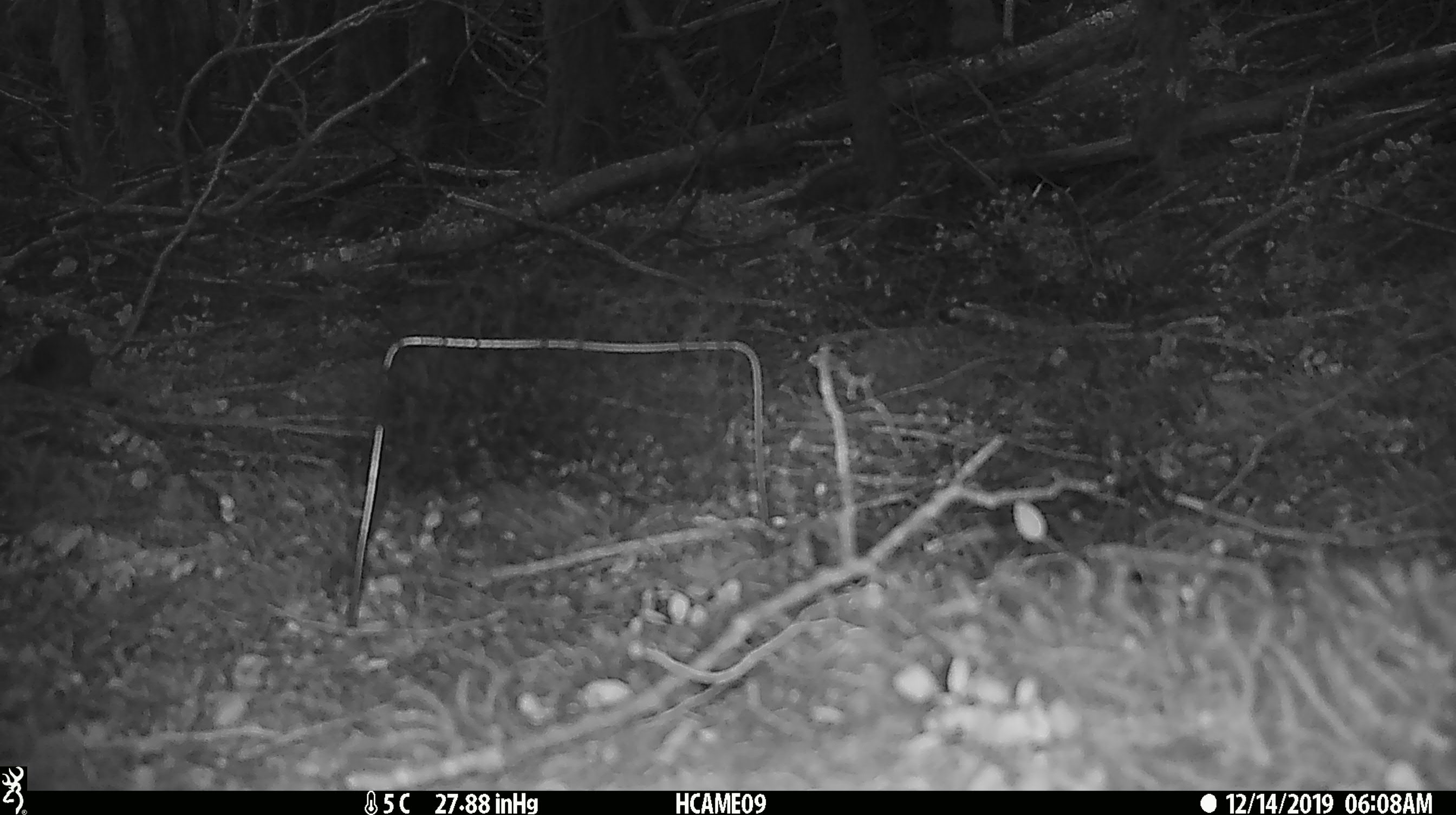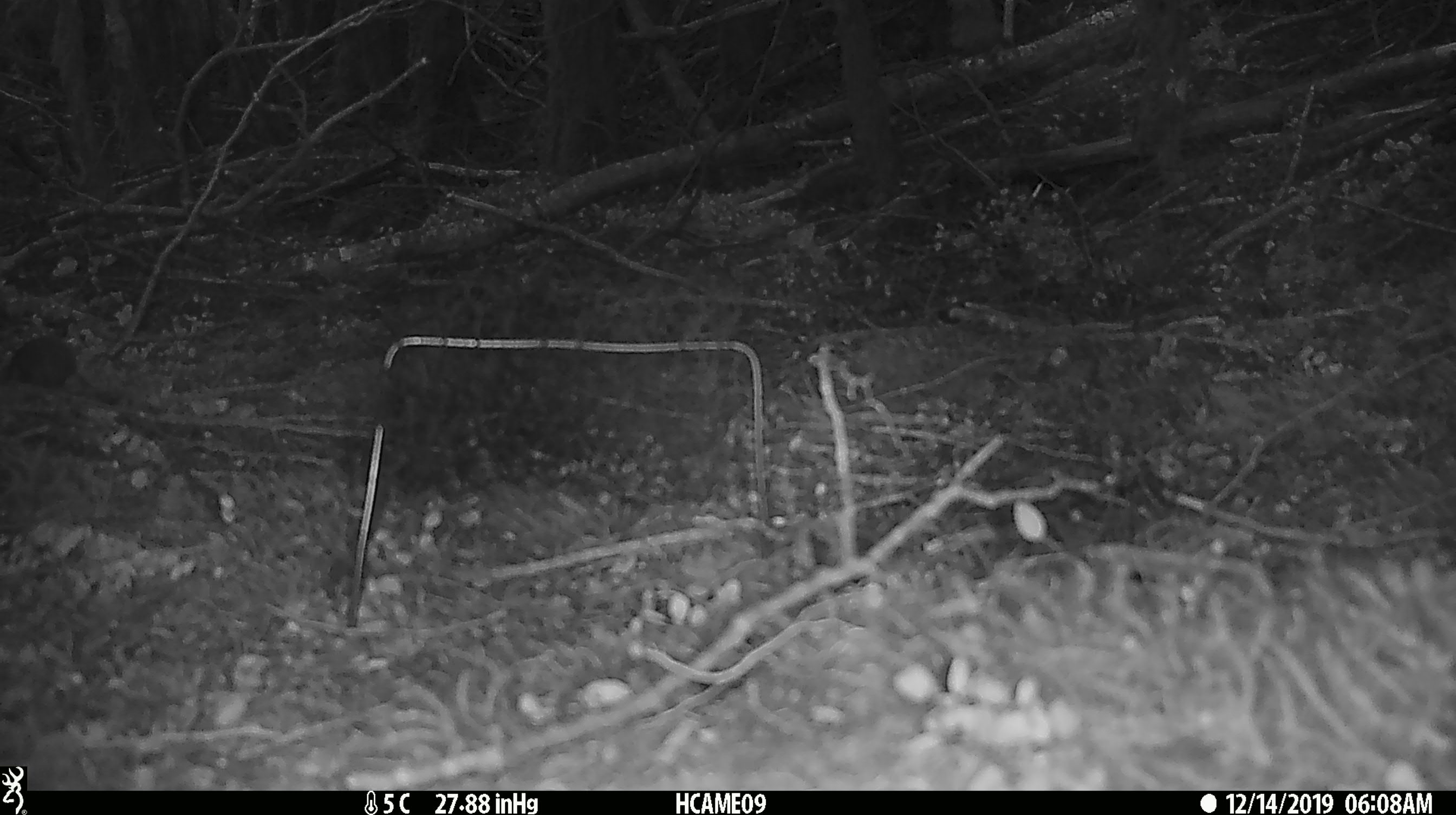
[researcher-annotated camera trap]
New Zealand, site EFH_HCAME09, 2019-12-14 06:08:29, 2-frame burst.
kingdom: Animalia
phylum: Chordata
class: Mammalia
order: Rodentia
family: Muridae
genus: Mus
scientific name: Mus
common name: mouse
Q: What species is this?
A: Mouse (Mus).